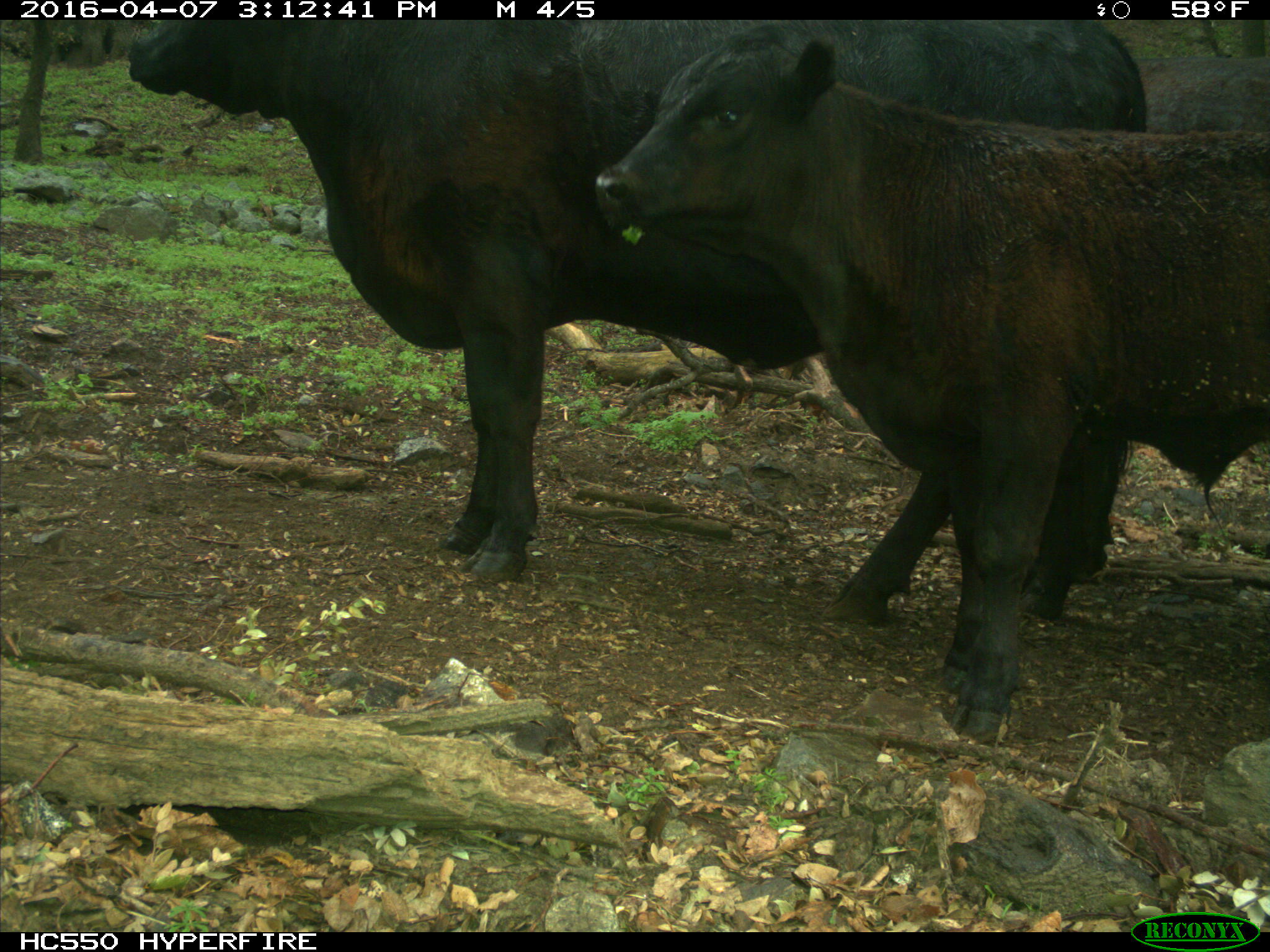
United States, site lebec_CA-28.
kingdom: Animalia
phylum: Chordata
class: Mammalia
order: Artiodactyla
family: Bovidae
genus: Bos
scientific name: Bos taurus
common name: domestic cow